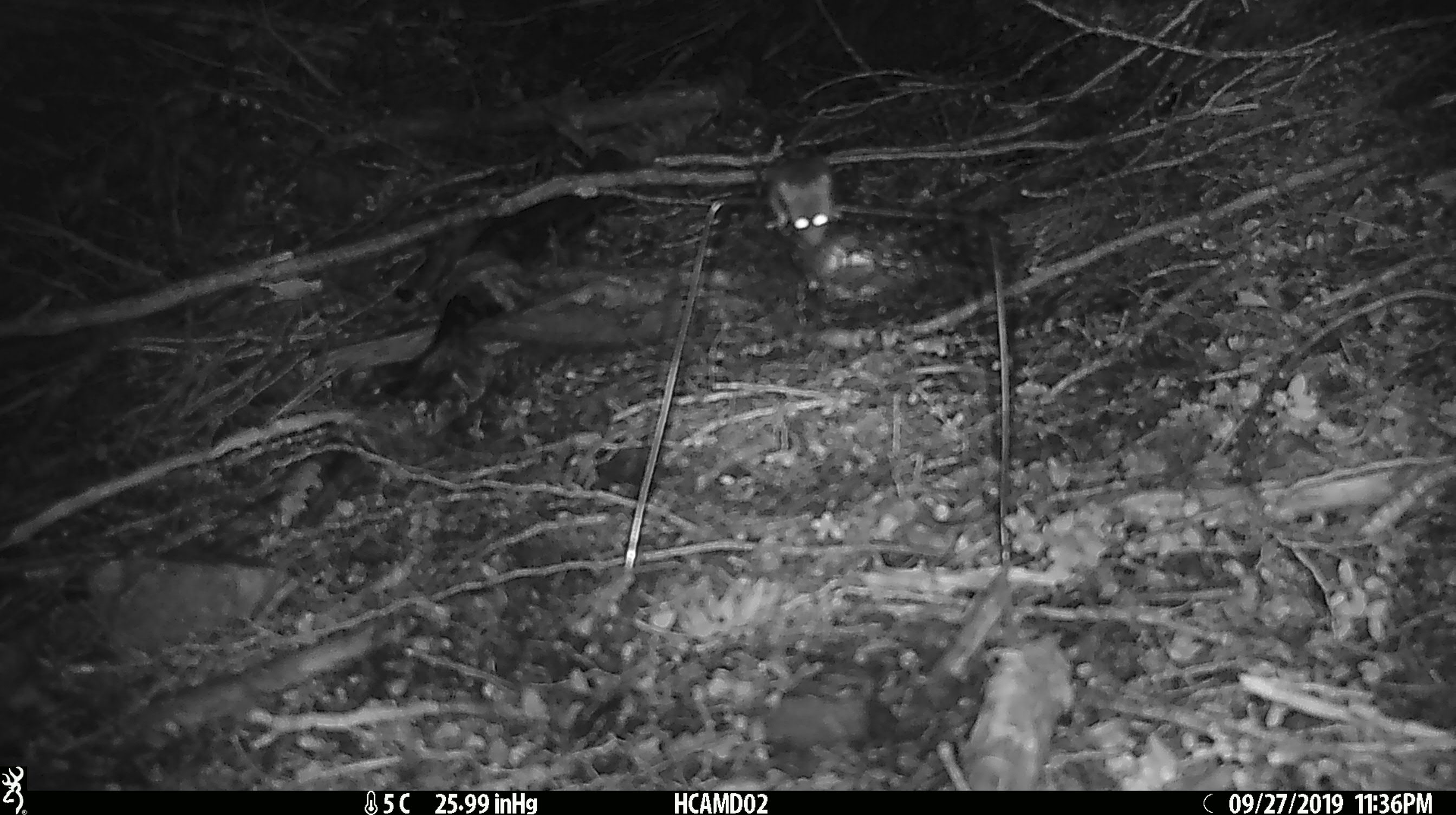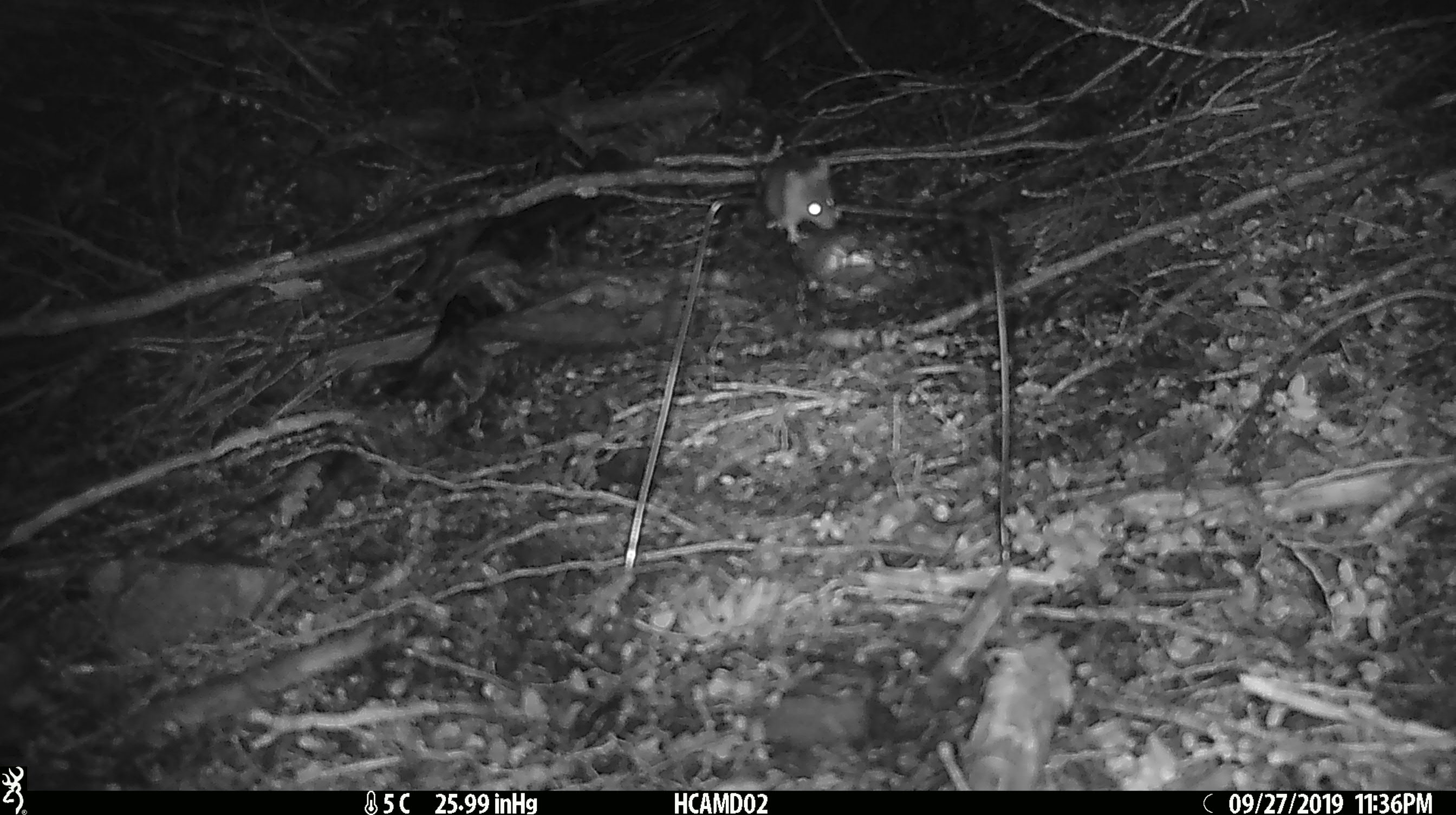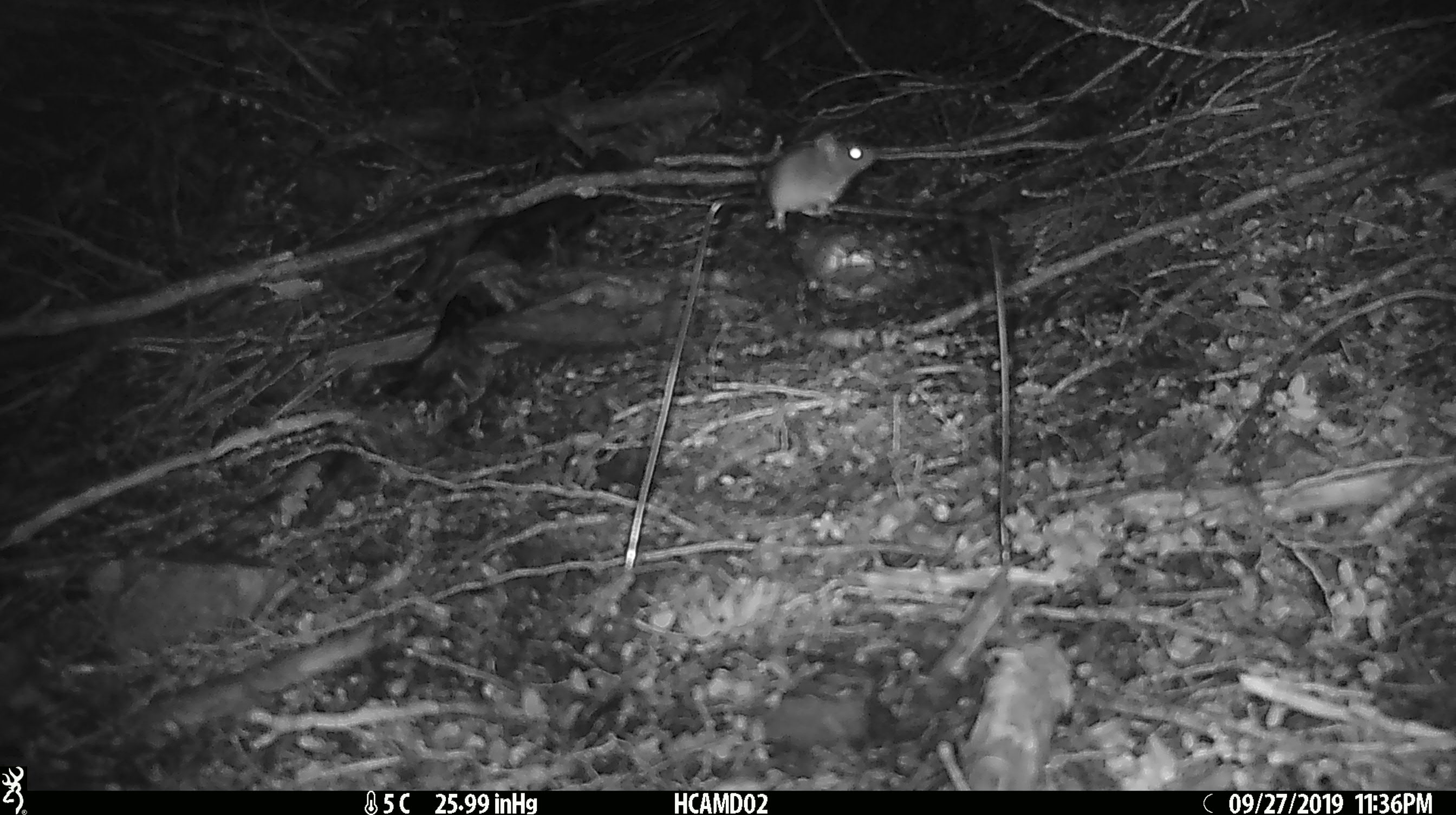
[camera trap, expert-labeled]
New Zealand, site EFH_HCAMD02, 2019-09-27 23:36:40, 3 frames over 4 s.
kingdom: Animalia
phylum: Chordata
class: Mammalia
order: Rodentia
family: Muridae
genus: Mus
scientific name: Mus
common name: mouse